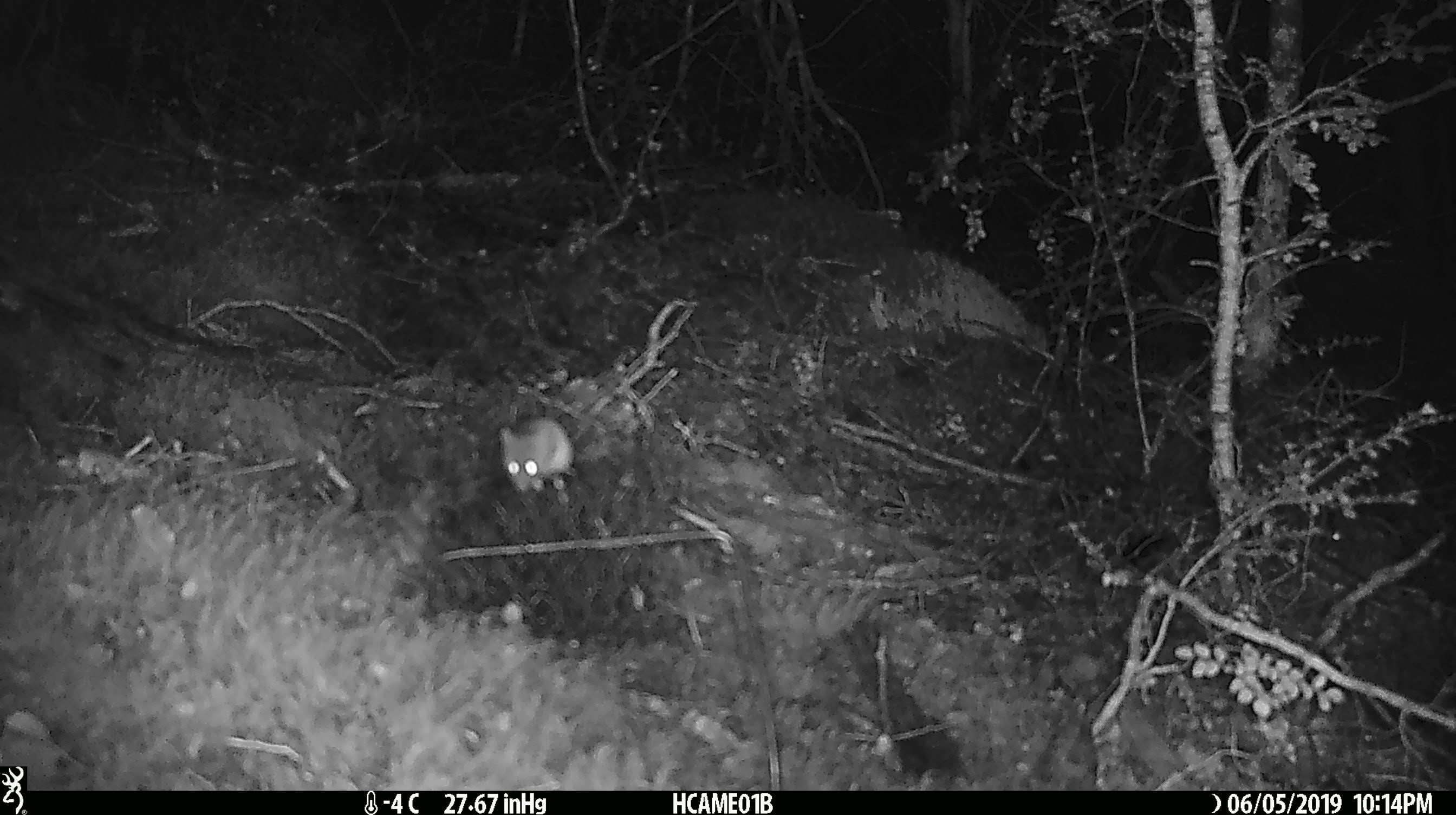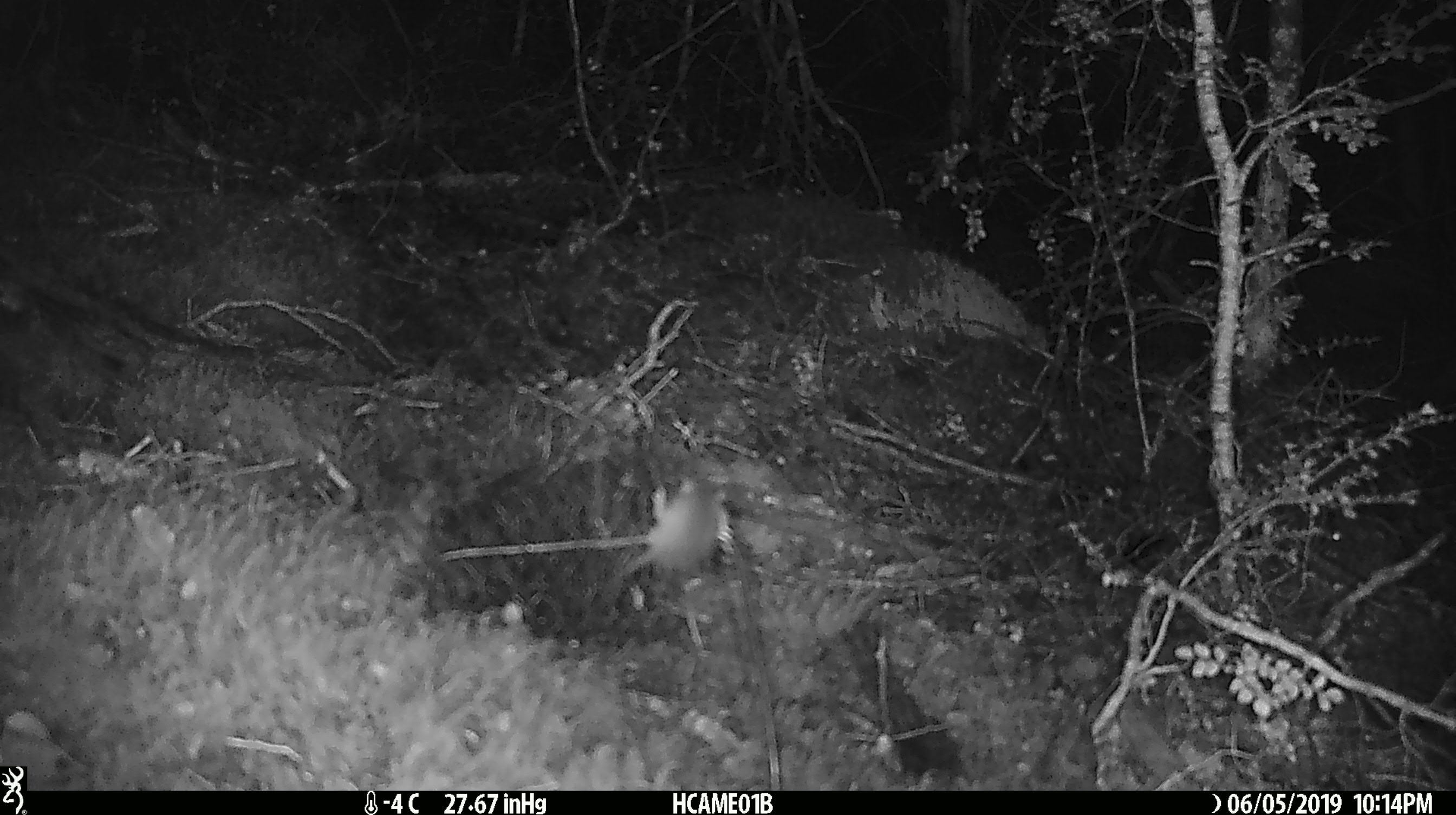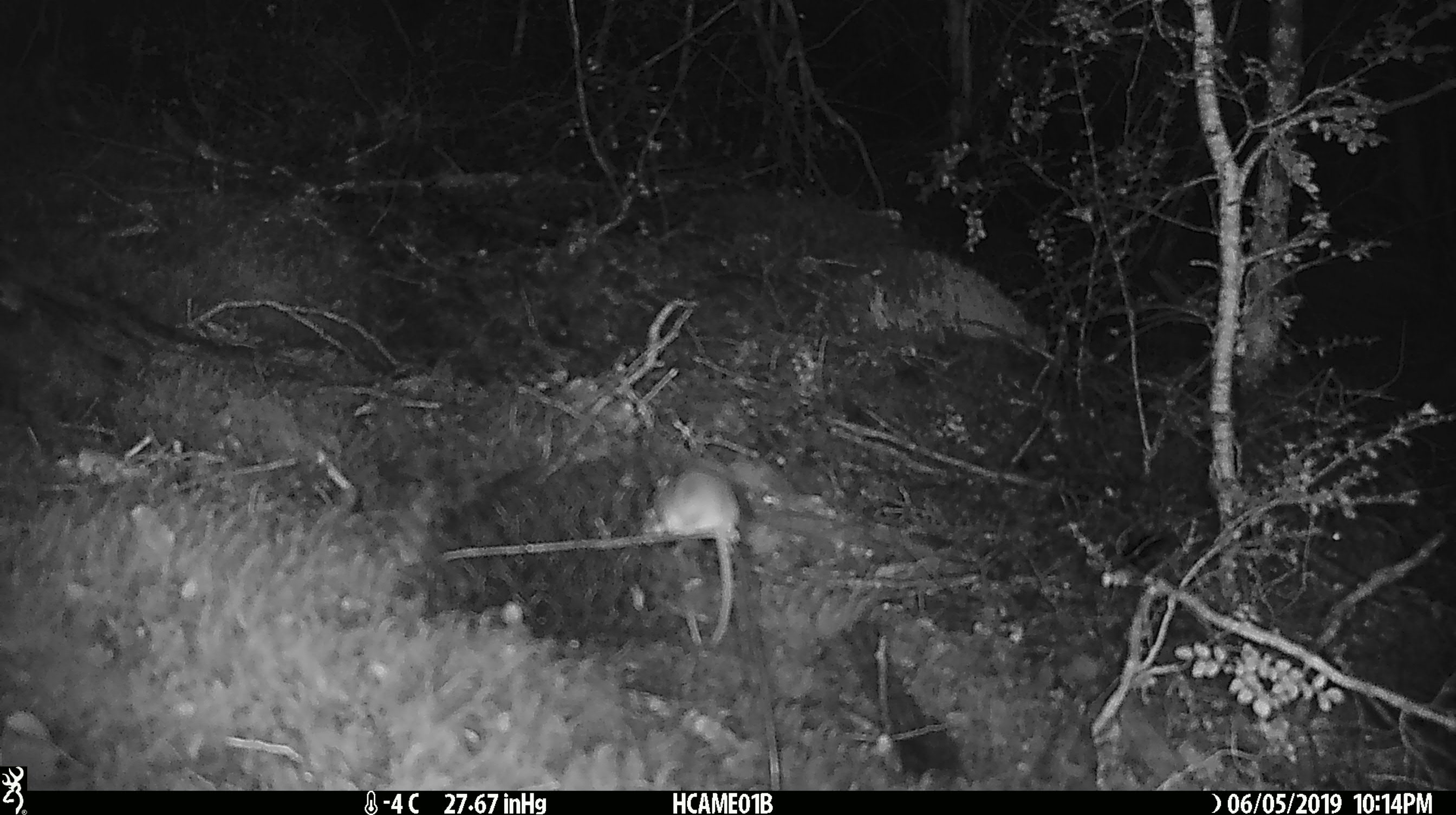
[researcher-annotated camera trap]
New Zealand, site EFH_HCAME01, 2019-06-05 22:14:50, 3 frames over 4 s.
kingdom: Animalia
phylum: Chordata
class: Mammalia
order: Rodentia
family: Muridae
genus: Mus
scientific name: Mus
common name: mouse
Mouse (Mus).